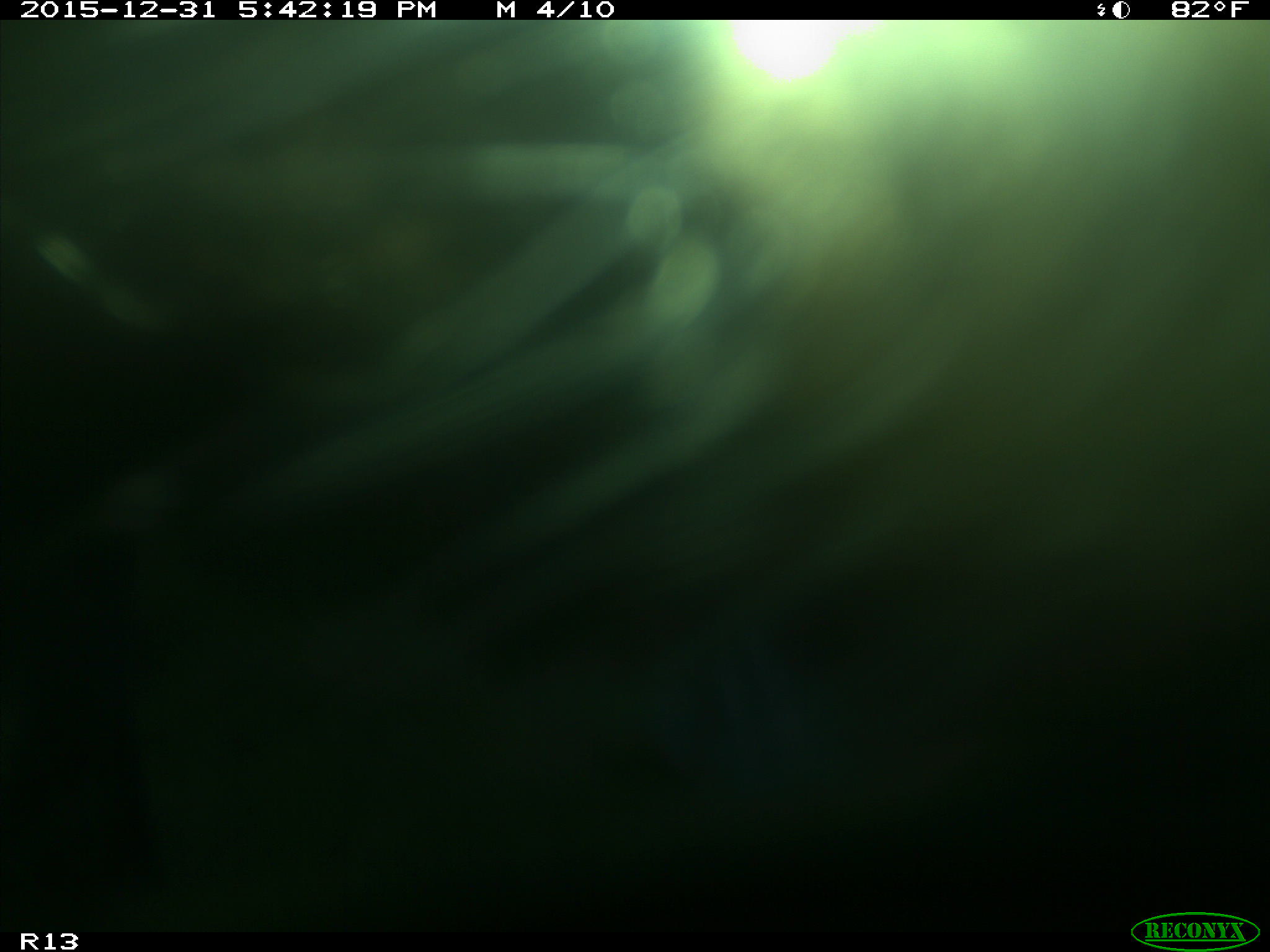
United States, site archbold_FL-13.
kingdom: Animalia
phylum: Chordata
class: Mammalia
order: Artiodactyla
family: Bovidae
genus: Bos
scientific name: Bos taurus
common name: domestic cow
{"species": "Bos taurus (domestic cow)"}